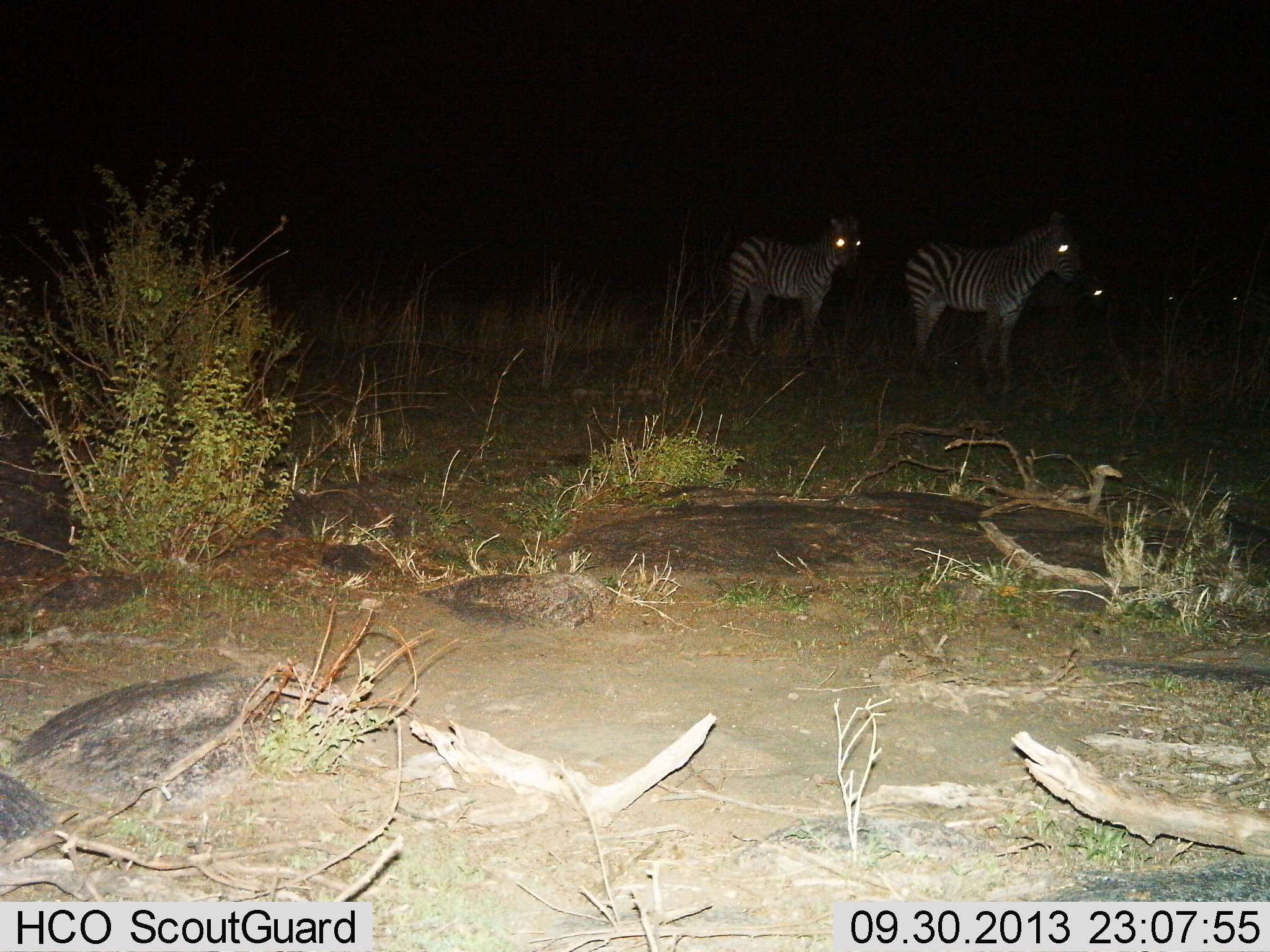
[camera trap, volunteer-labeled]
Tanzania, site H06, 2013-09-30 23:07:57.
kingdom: Animalia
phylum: Chordata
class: Mammalia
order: Perissodactyla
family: Equidae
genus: Equus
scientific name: Equus quagga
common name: plains zebra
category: zebra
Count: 4.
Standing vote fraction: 100%.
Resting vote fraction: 0%.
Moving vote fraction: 0%.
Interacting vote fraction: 0%.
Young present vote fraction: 0%.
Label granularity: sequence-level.